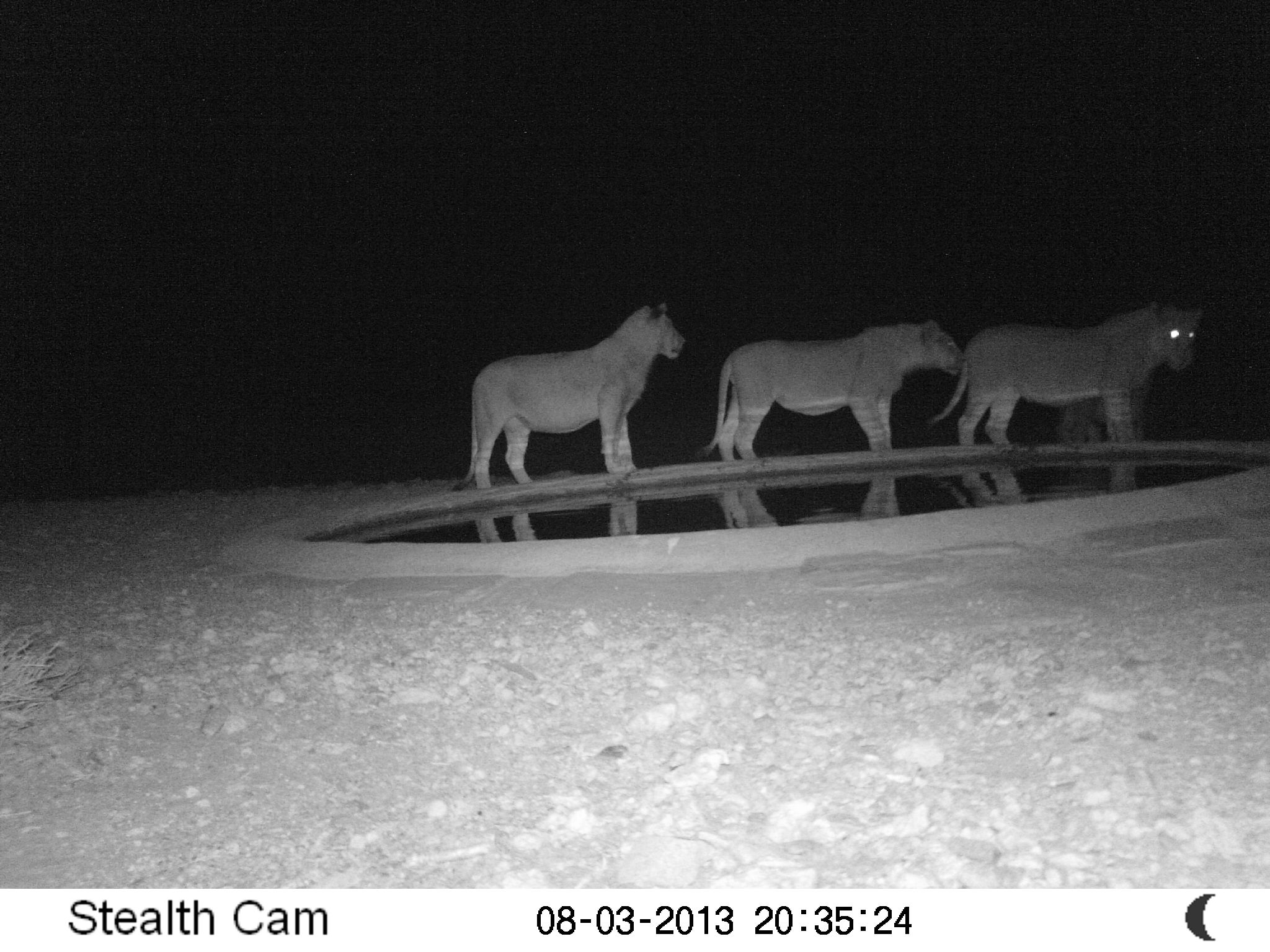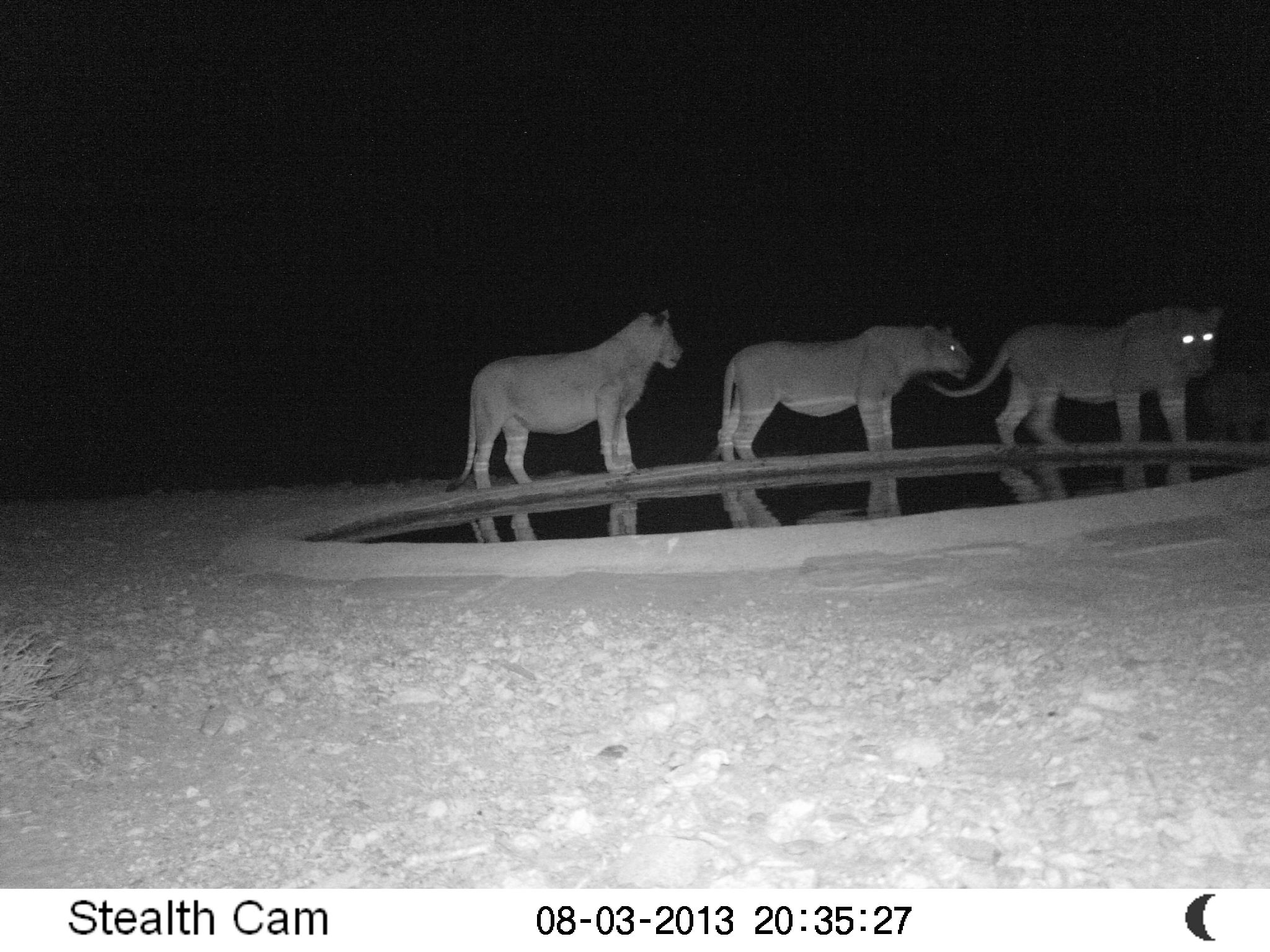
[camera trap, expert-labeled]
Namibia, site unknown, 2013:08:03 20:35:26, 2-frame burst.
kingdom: Animalia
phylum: Chordata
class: Mammalia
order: Carnivora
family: Felidae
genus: Panthera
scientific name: Panthera leo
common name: lion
Panthera leo (lion).